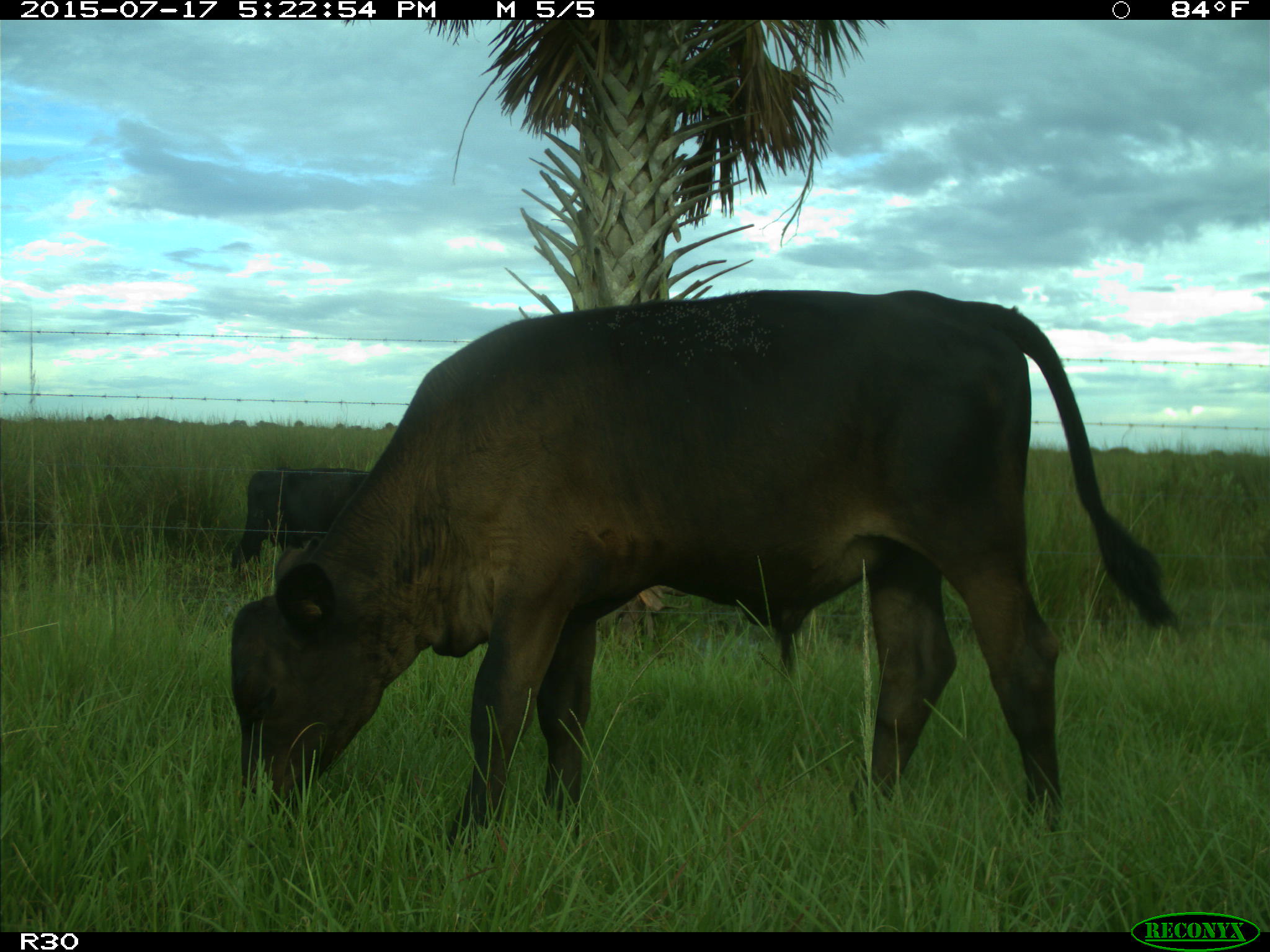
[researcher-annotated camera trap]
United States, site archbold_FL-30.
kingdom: Animalia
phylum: Chordata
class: Mammalia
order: Artiodactyla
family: Bovidae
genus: Bos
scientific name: Bos taurus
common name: domestic cow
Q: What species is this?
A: Bos taurus (domestic cow).